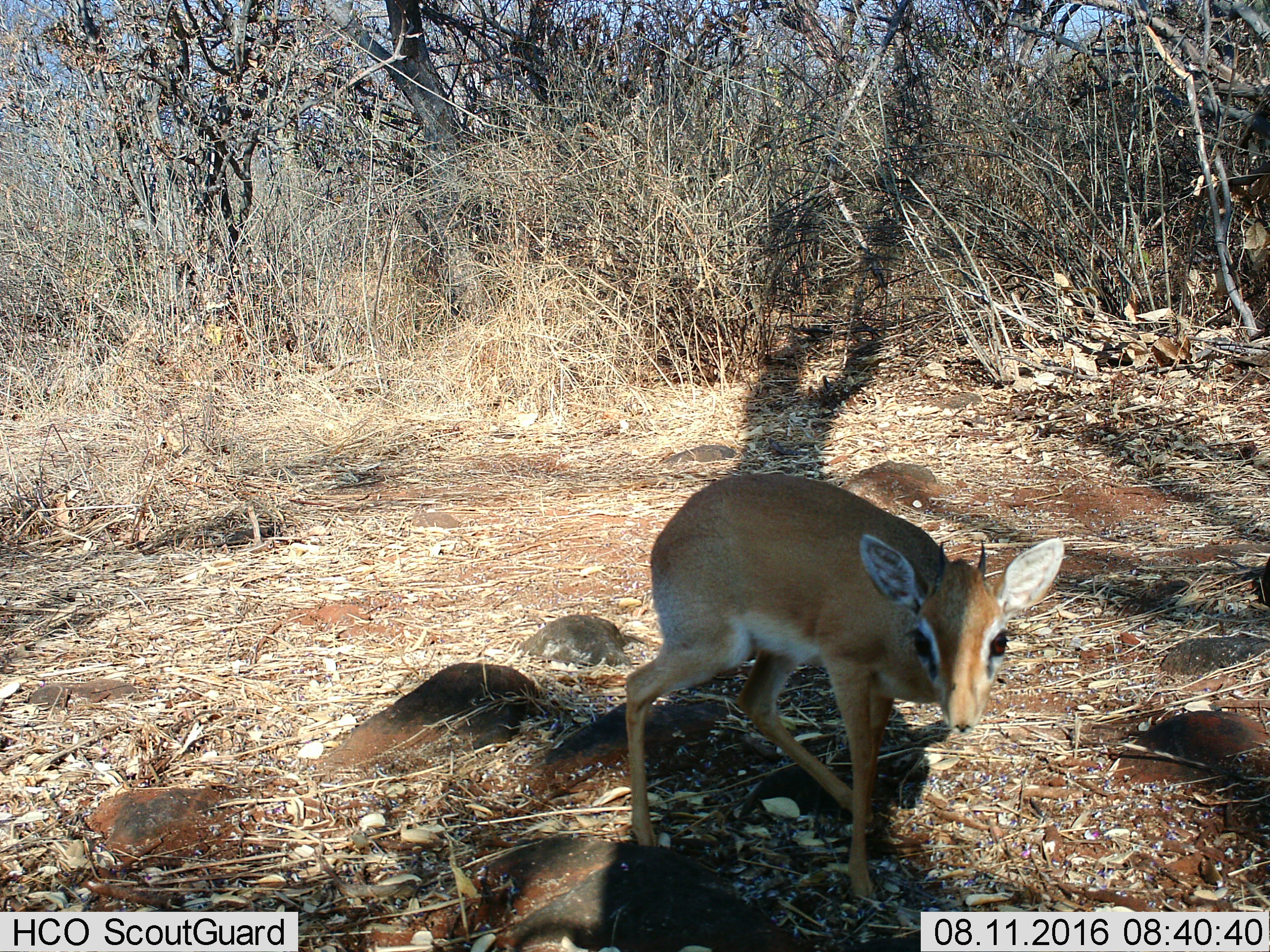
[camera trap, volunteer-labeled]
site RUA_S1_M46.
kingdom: Animalia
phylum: Chordata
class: Mammalia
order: Artiodactyla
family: Bovidae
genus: Madoqua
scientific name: Madoqua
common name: dik-dik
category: dikdik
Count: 1.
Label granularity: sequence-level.